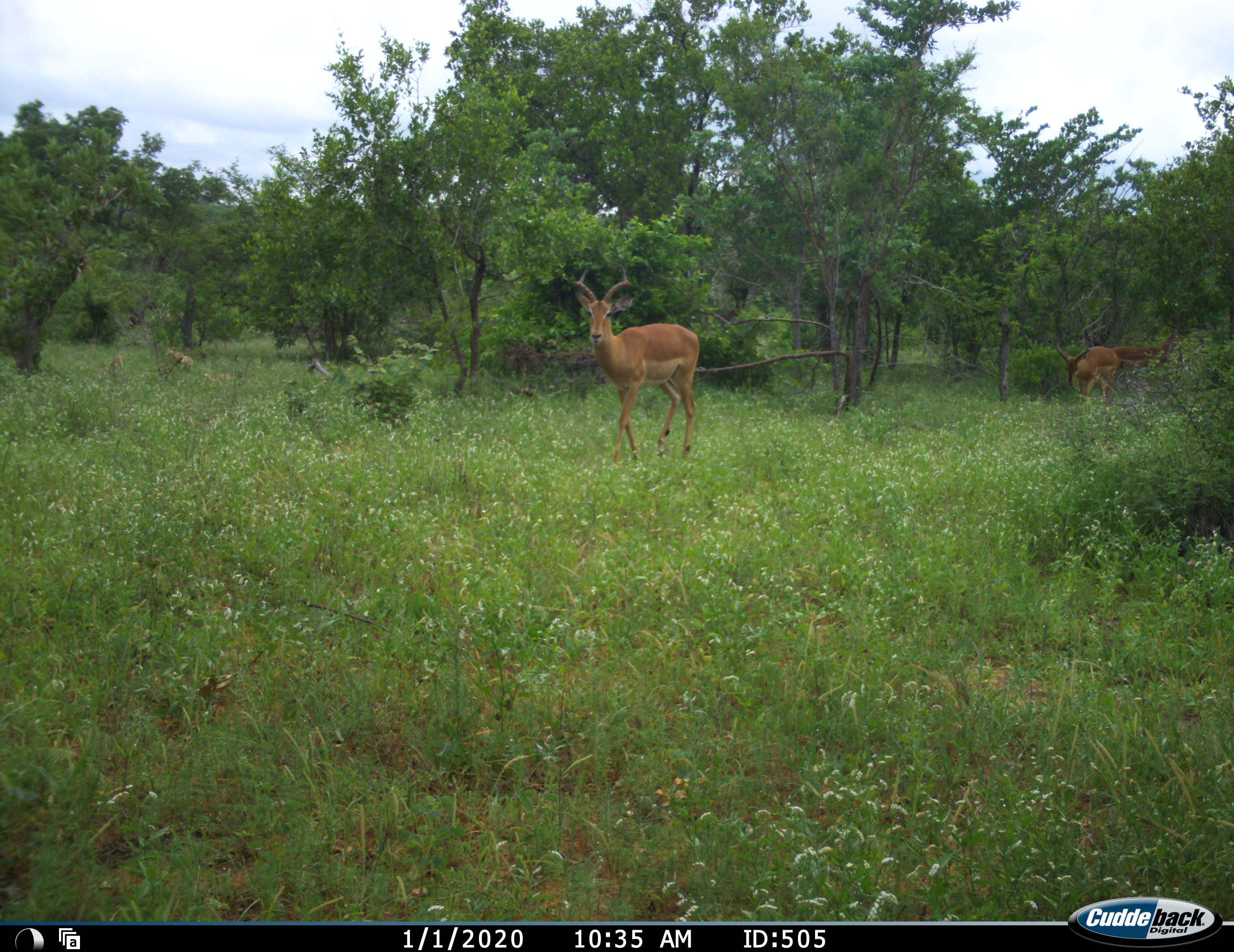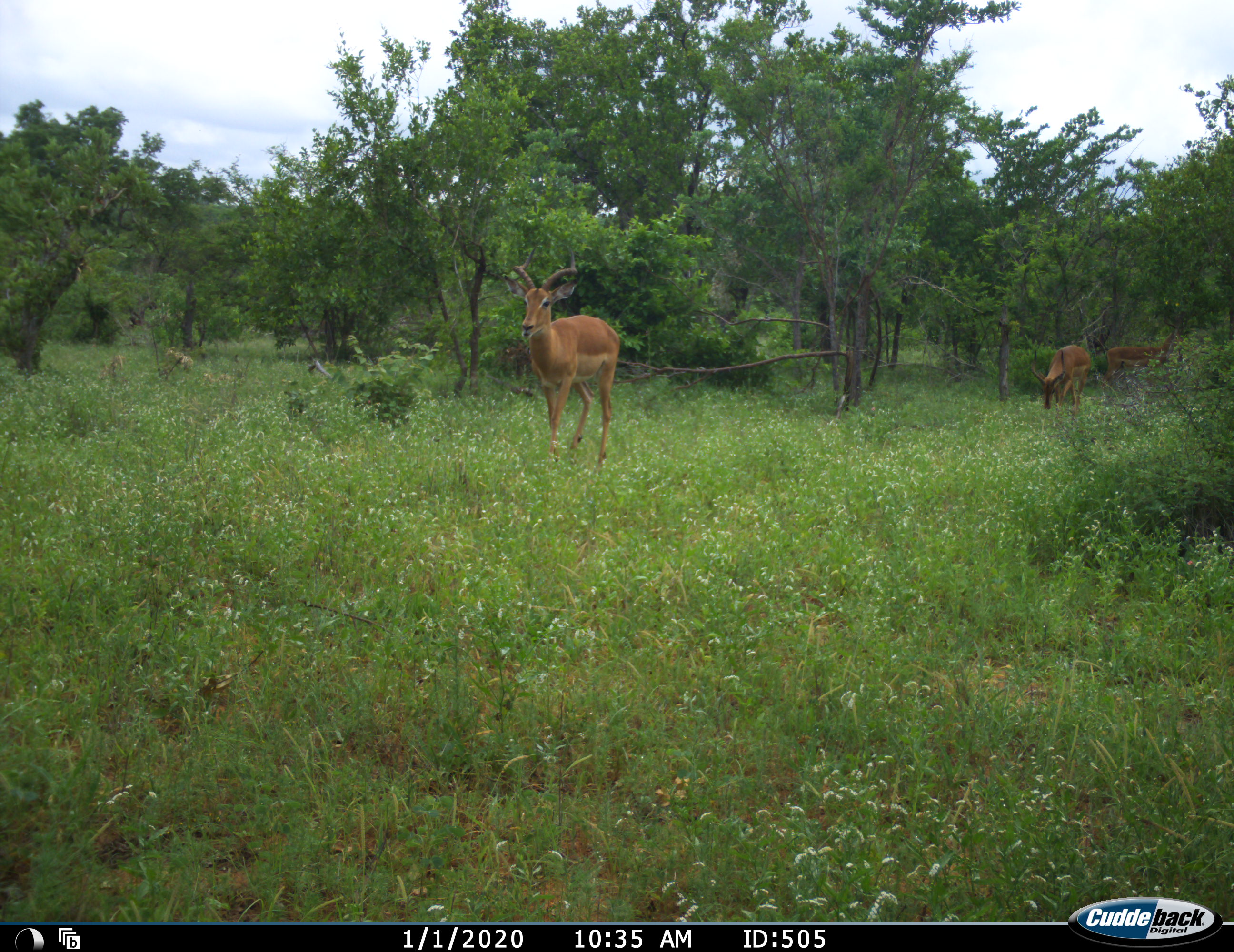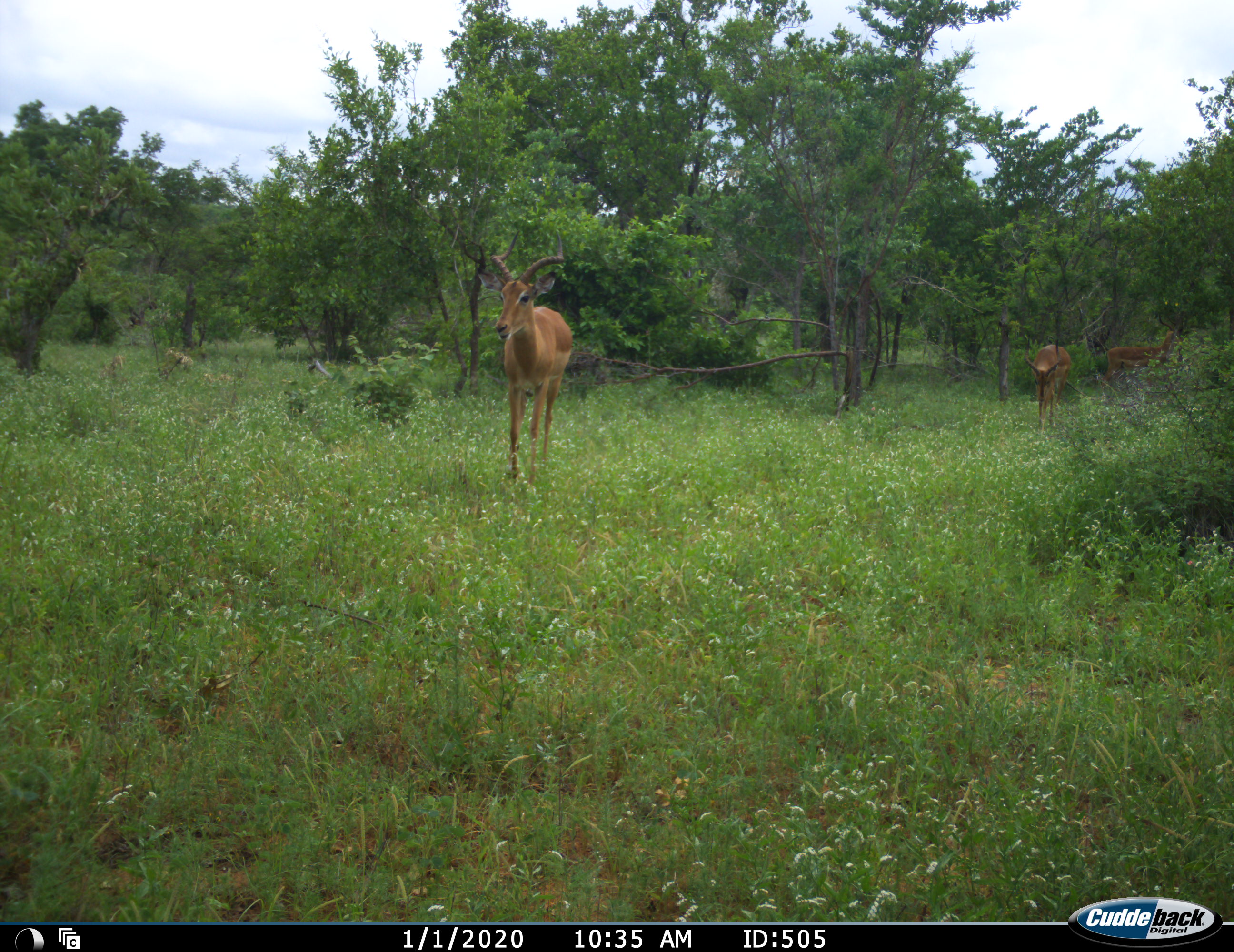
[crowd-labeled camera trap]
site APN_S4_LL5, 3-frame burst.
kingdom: Animalia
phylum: Chordata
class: Mammalia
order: Artiodactyla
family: Bovidae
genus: Aepyceros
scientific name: Aepyceros melampus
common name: impala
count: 3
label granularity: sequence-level